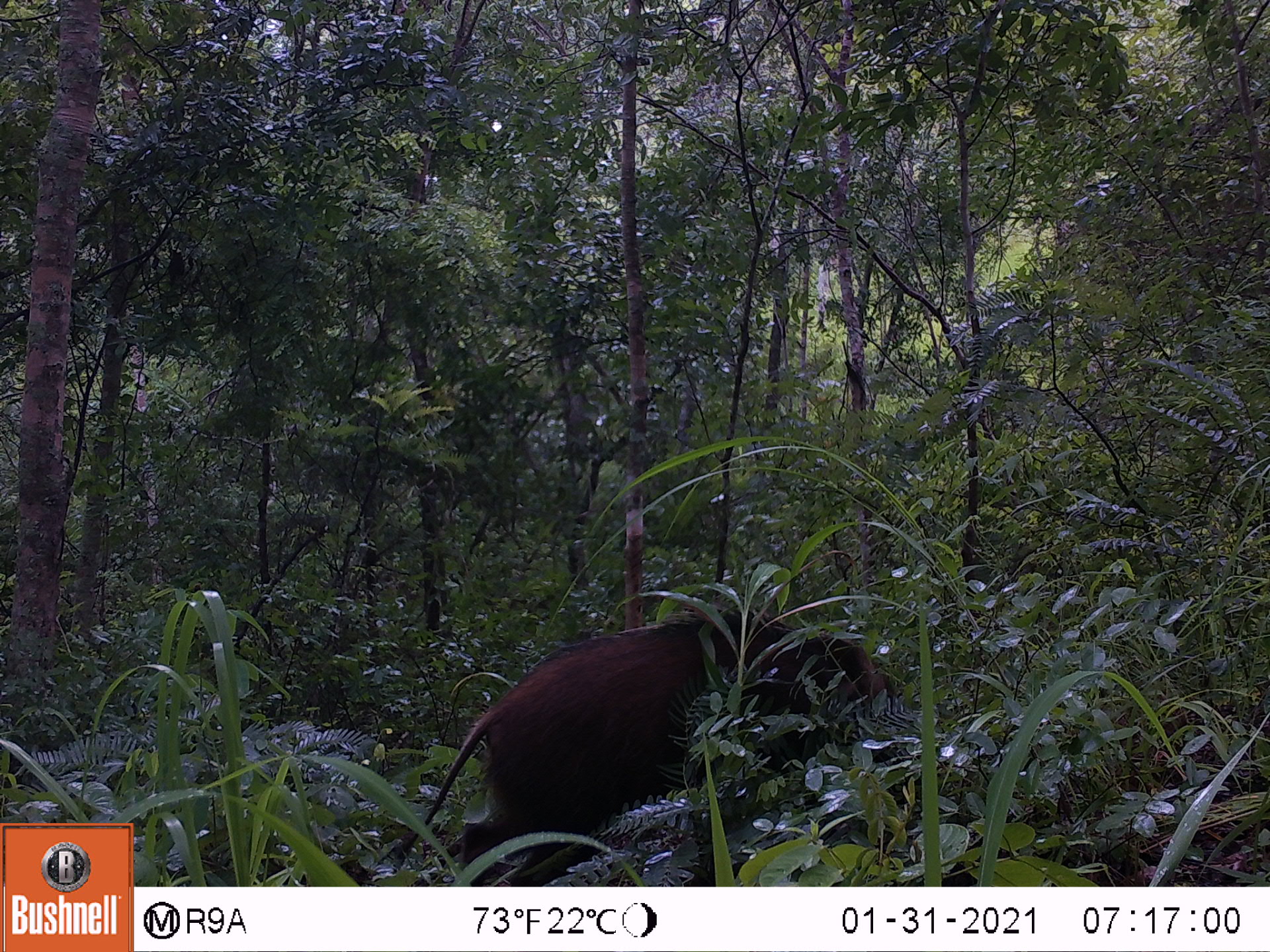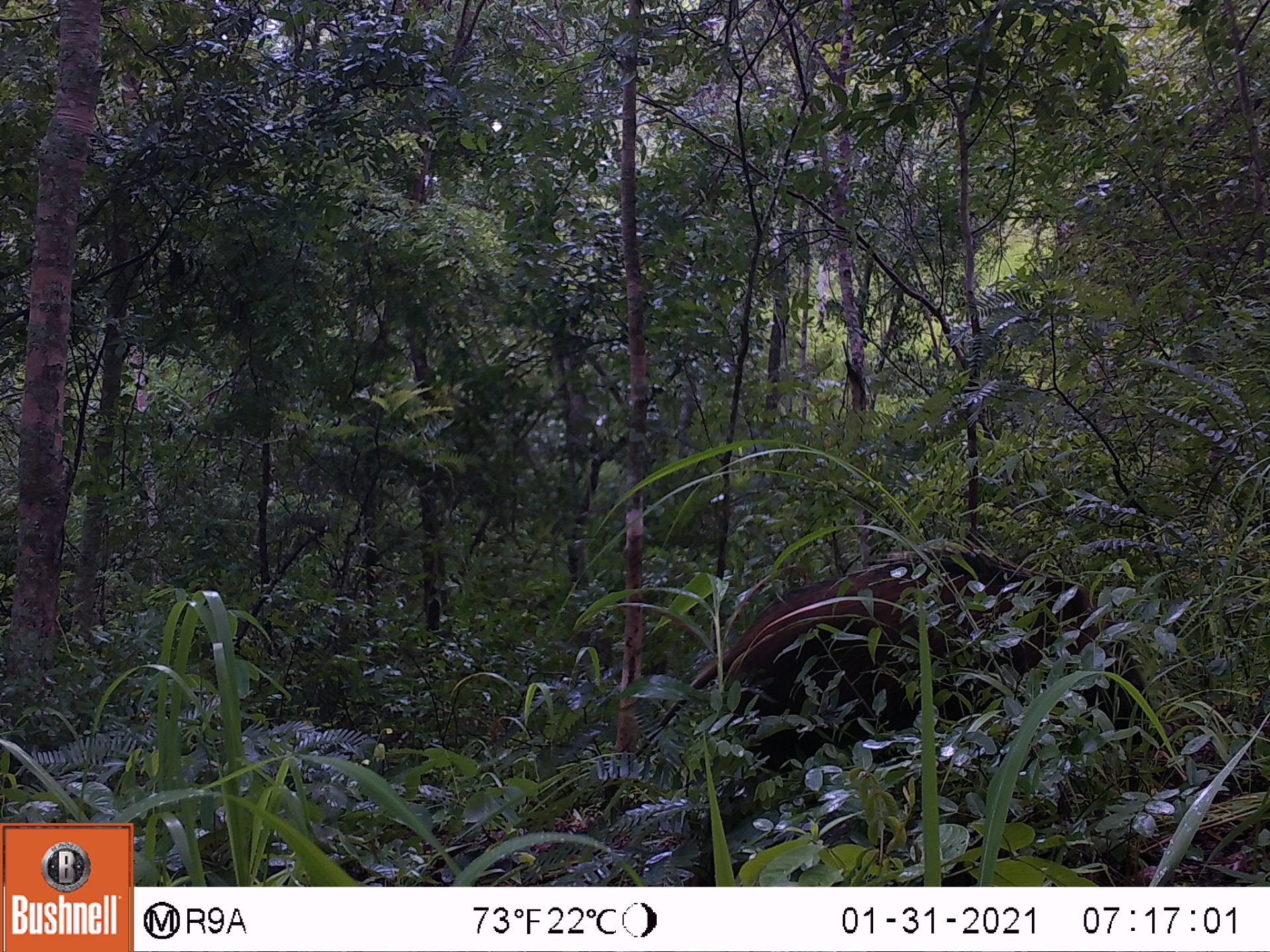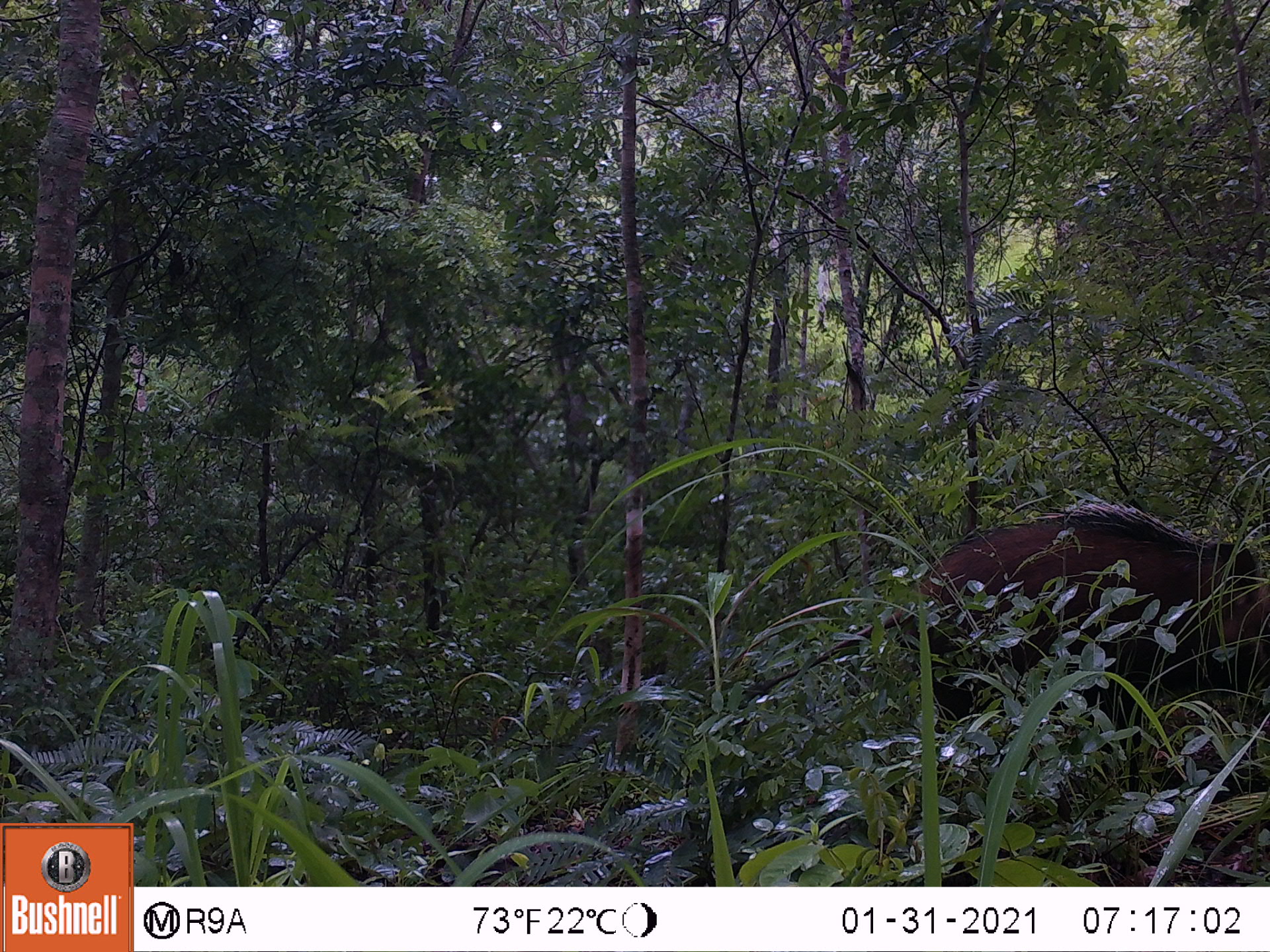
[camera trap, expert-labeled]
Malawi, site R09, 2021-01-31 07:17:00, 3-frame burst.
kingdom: Animalia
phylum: Chordata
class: Mammalia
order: Artiodactyla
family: Suidae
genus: Potamochoerus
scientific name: Potamochoerus larvatus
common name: bushpig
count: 1